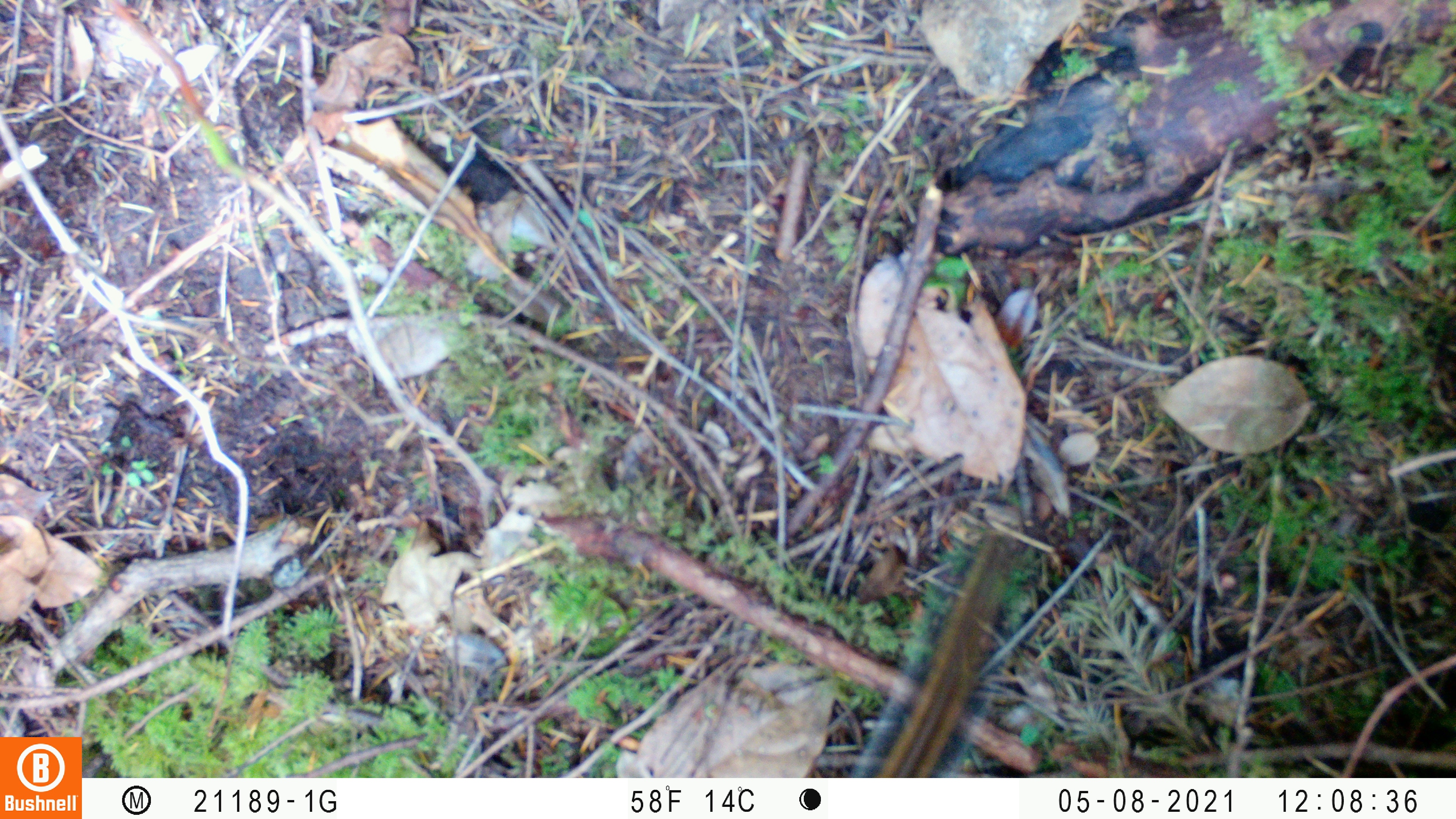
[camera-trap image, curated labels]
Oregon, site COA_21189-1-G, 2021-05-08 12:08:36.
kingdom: Animalia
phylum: Chordata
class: Mammalia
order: Rodentia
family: Sciuridae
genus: Neotamias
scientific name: Neotamias townsendii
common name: townsend's chipmunk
Townsend's chipmunk (Neotamias townsendii).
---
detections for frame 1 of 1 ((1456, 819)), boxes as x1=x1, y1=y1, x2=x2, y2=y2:
townsend's chipmunk: x1=852, y1=532, x2=1023, y2=773